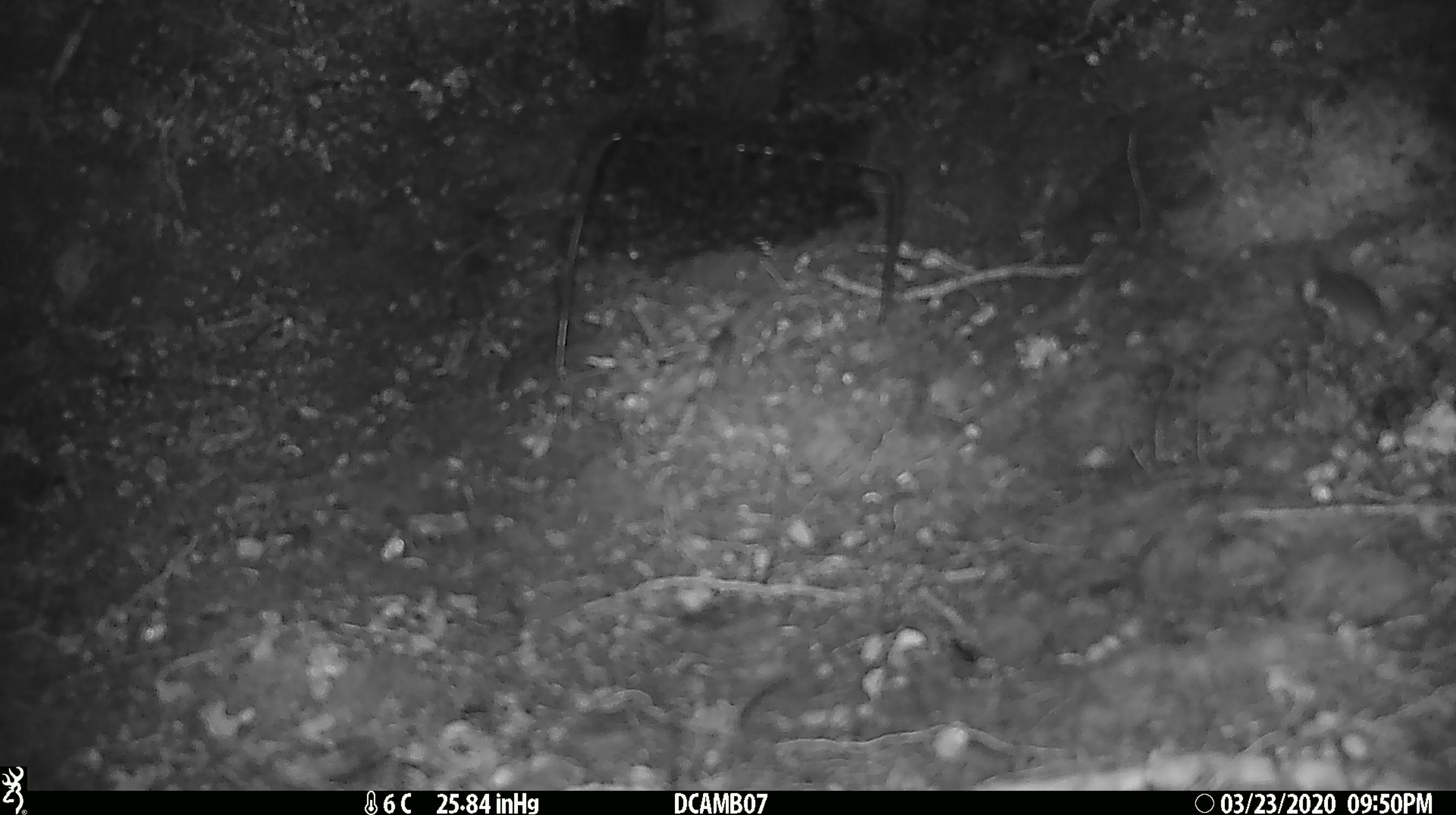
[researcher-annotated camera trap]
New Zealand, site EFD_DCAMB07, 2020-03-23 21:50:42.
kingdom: Animalia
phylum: Chordata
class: Mammalia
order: Rodentia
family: Muridae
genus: Mus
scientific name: Mus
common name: mouse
Mouse (Mus).